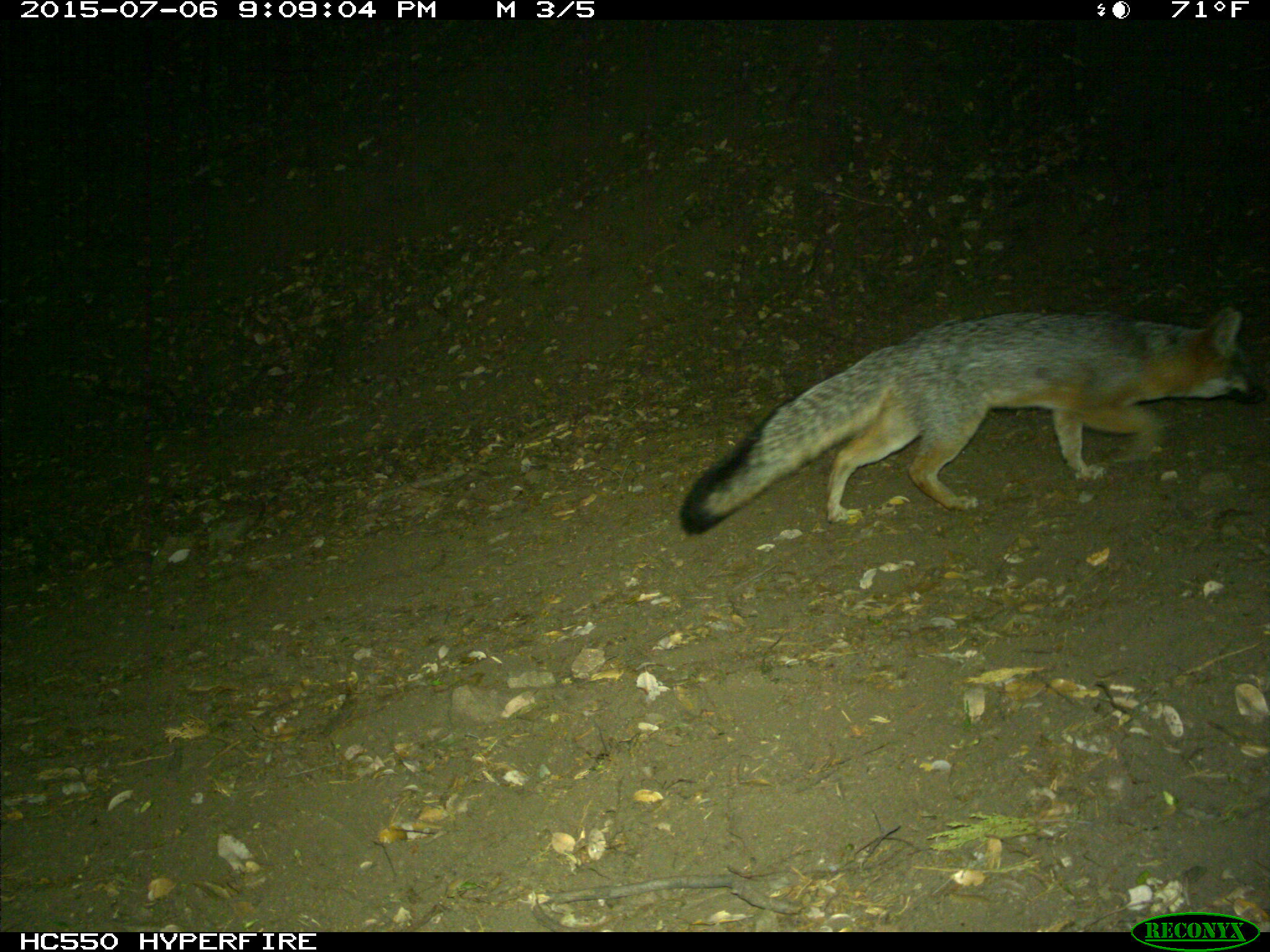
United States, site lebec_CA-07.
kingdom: Animalia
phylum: Chordata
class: Mammalia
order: Carnivora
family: Canidae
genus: Urocyon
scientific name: Urocyon cinereoargenteus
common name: gray fox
Urocyon cinereoargenteus (gray fox).